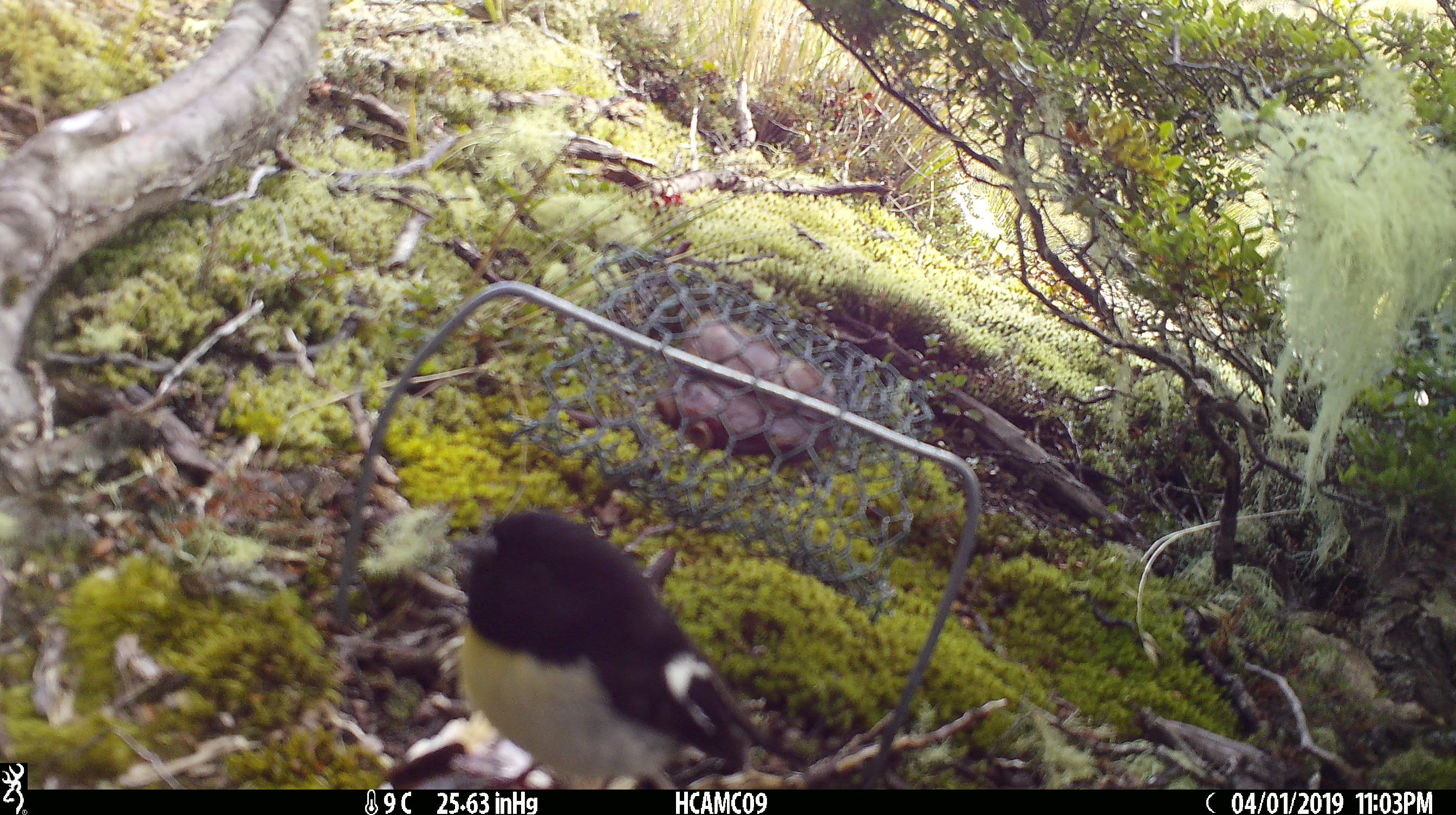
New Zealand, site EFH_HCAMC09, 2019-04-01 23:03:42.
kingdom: Animalia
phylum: Chordata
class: Aves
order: Passeriformes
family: Petroicidae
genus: Petroica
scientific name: Petroica macrocephala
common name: tomtit